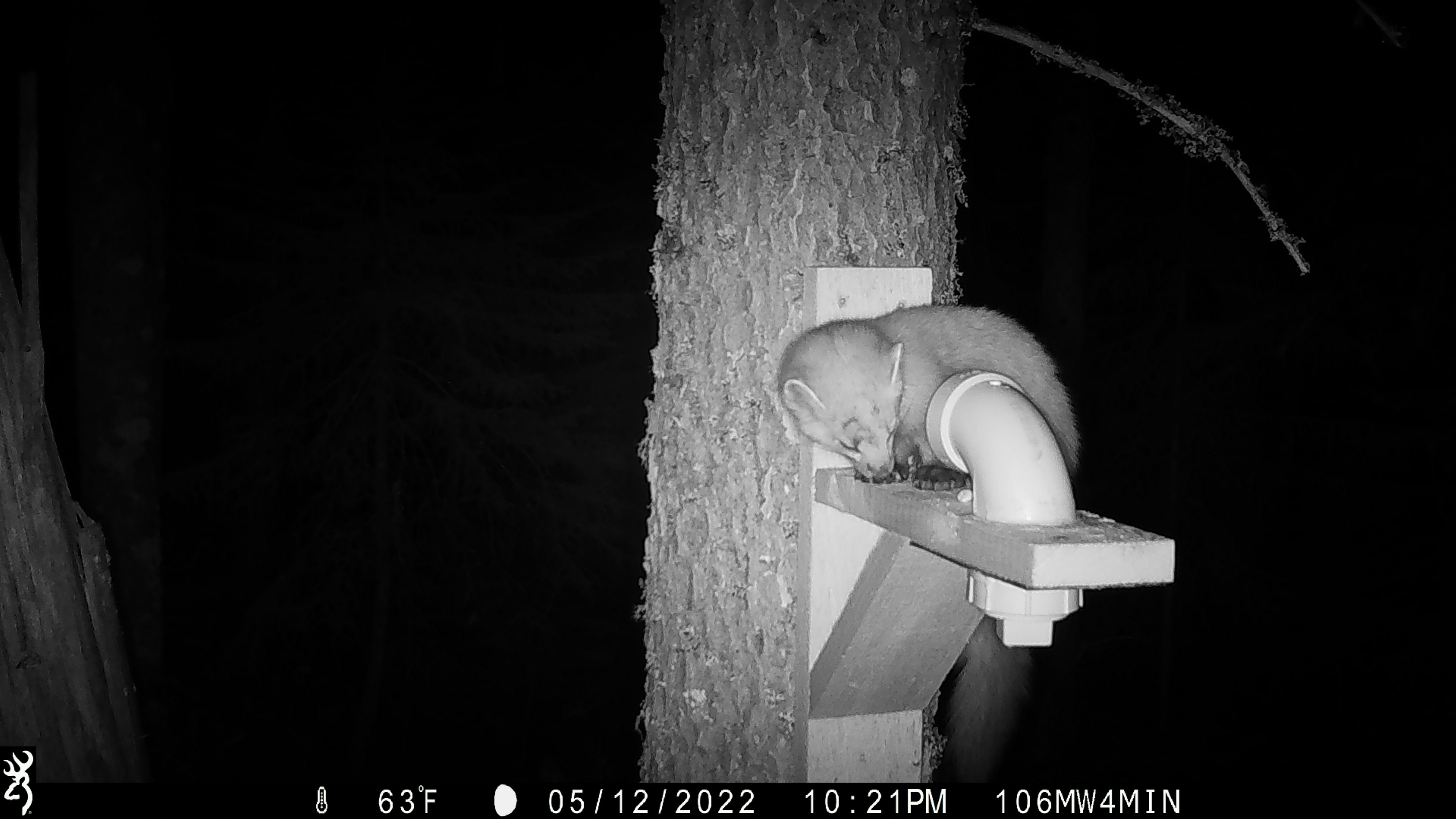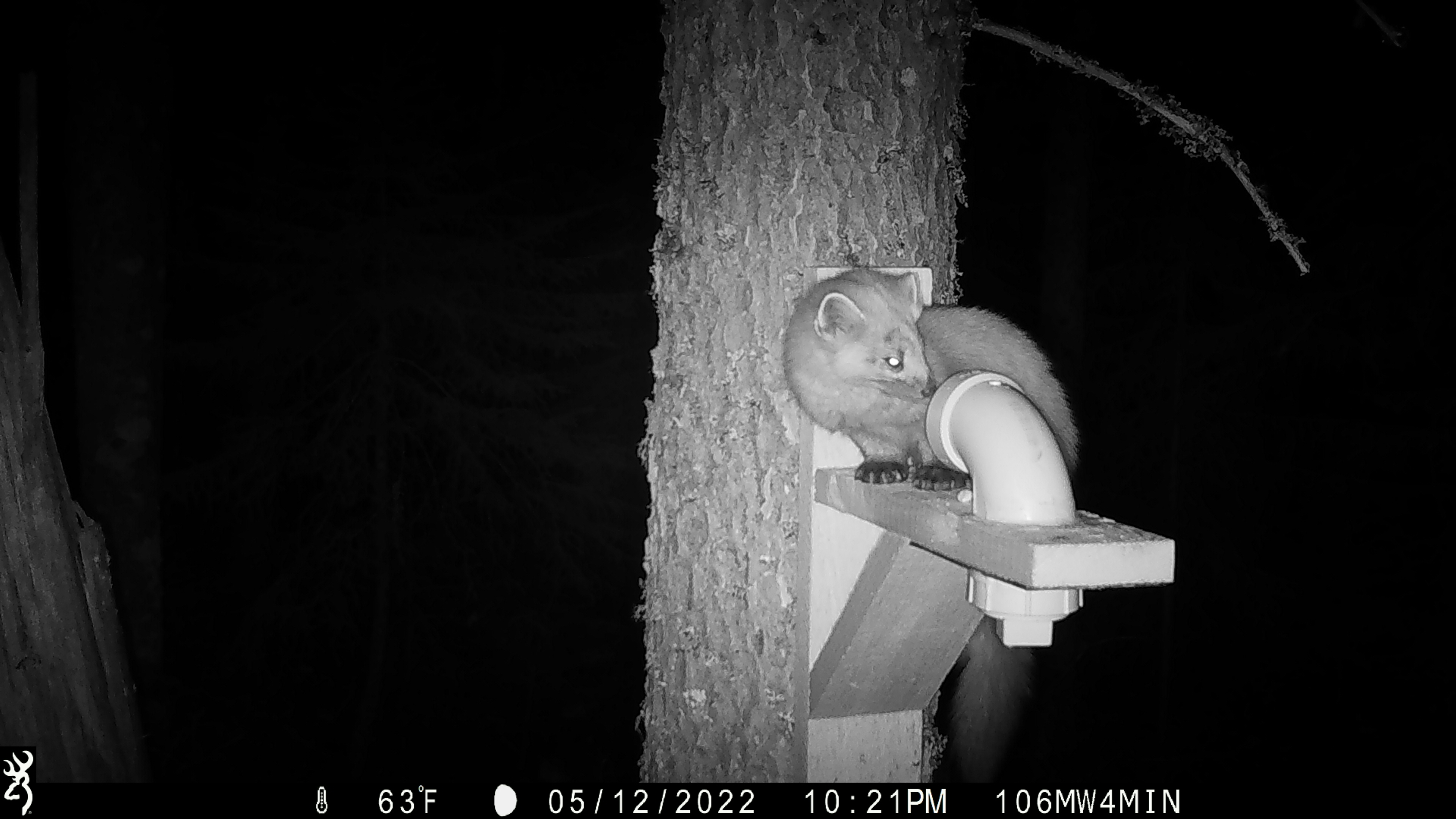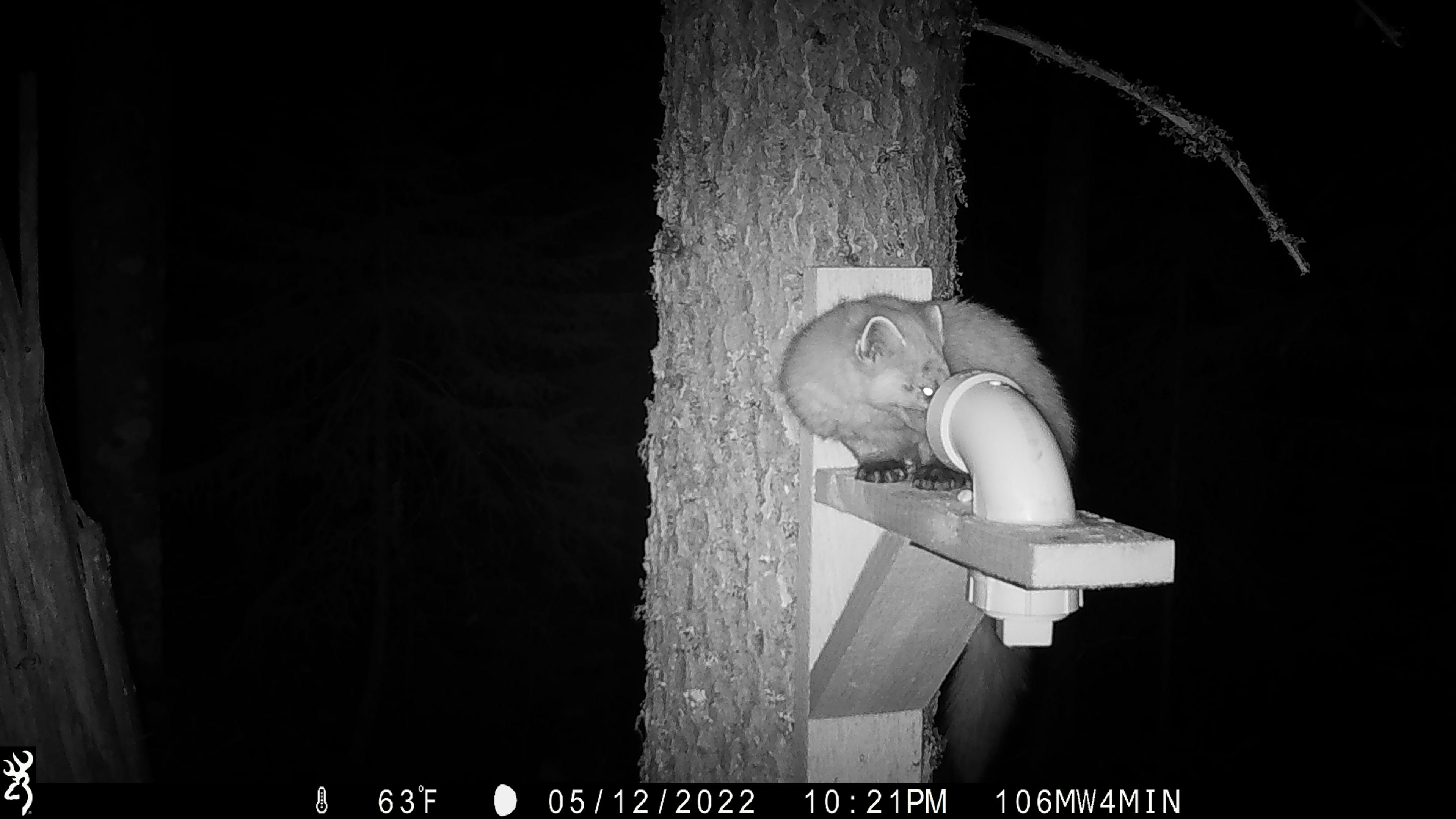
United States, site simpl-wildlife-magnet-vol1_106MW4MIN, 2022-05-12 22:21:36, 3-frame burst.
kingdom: Animalia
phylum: Chordata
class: Mammalia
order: Carnivora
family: Mustelidae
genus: Martes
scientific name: Martes americana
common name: american marten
American marten (Martes americana).